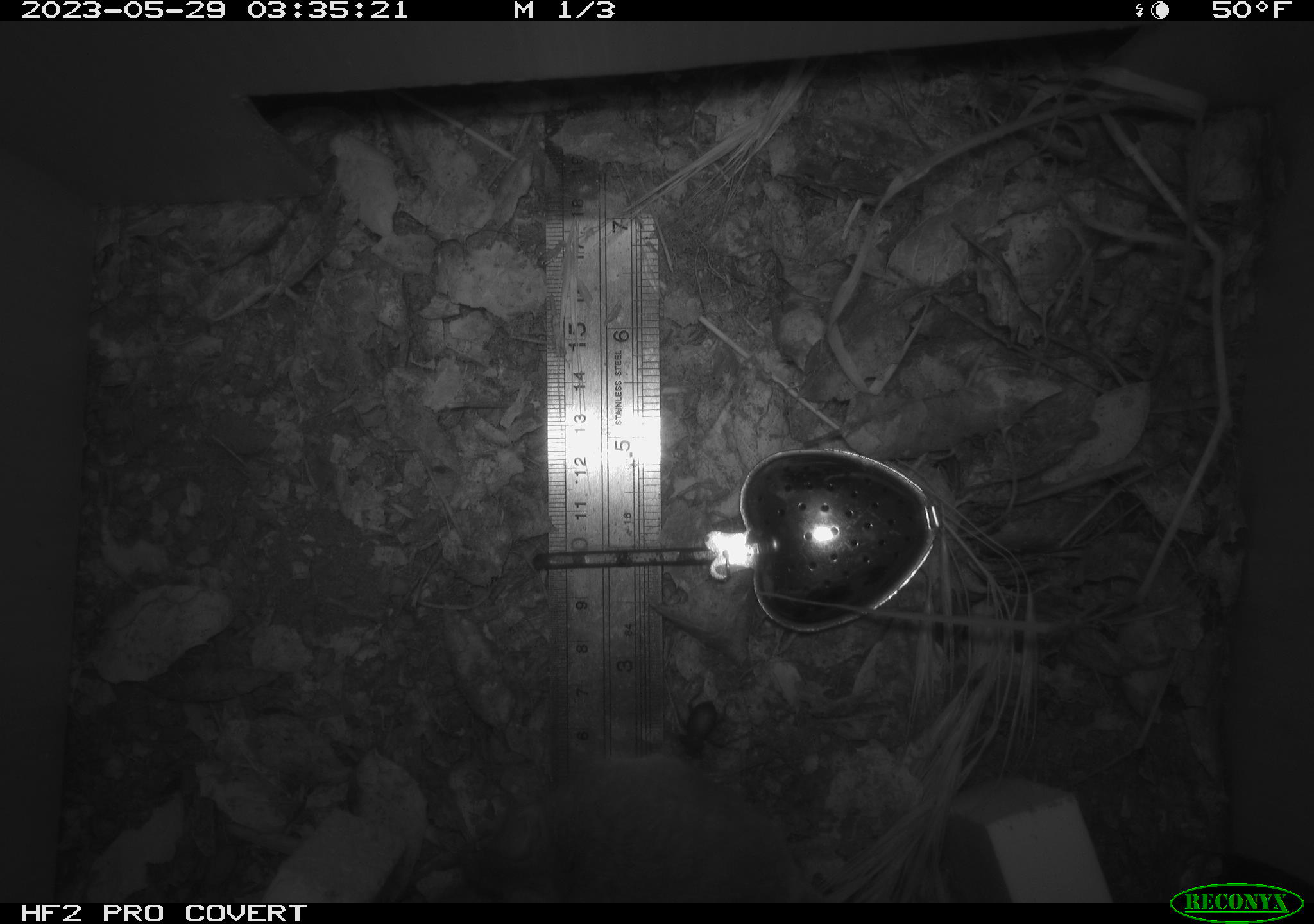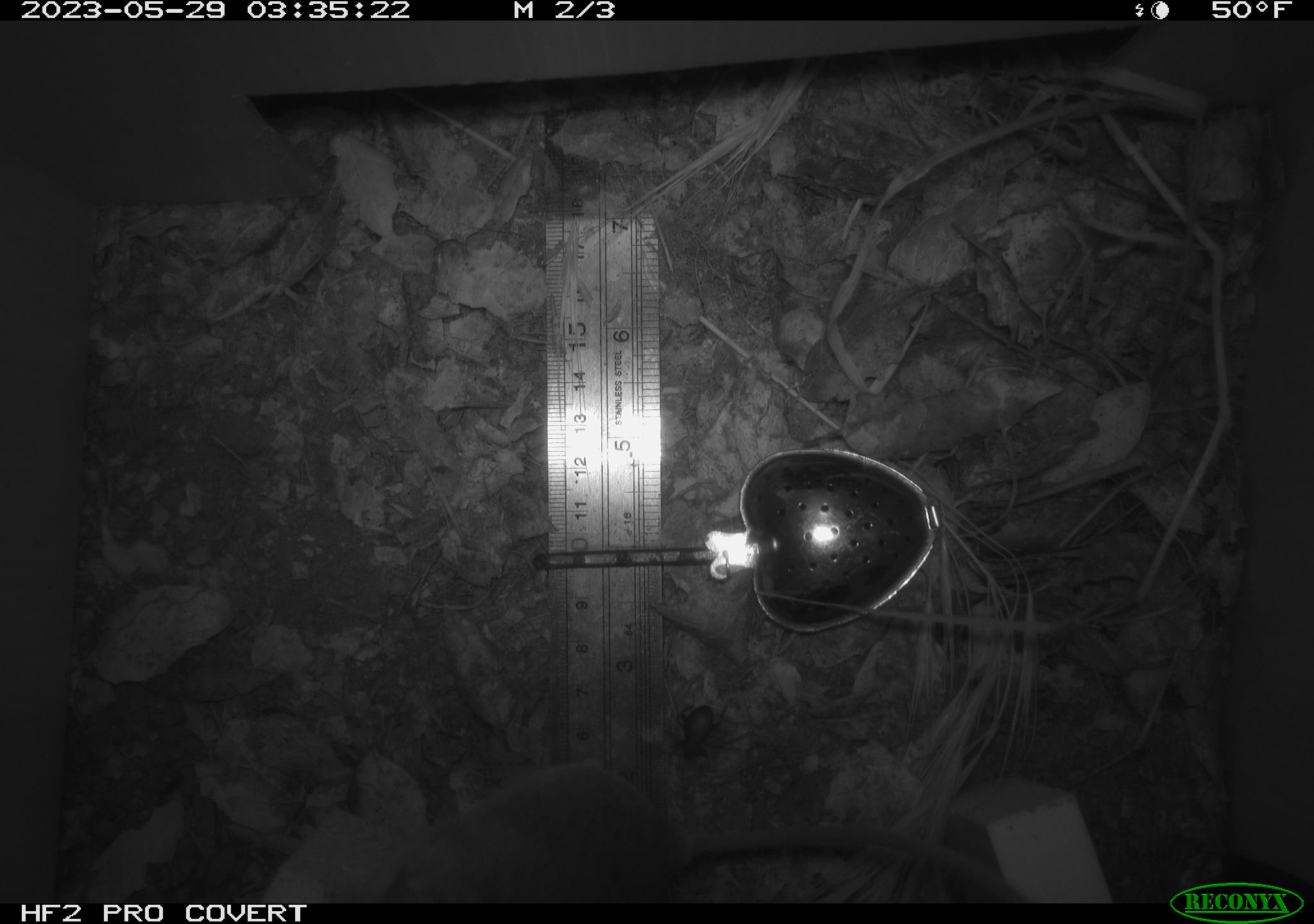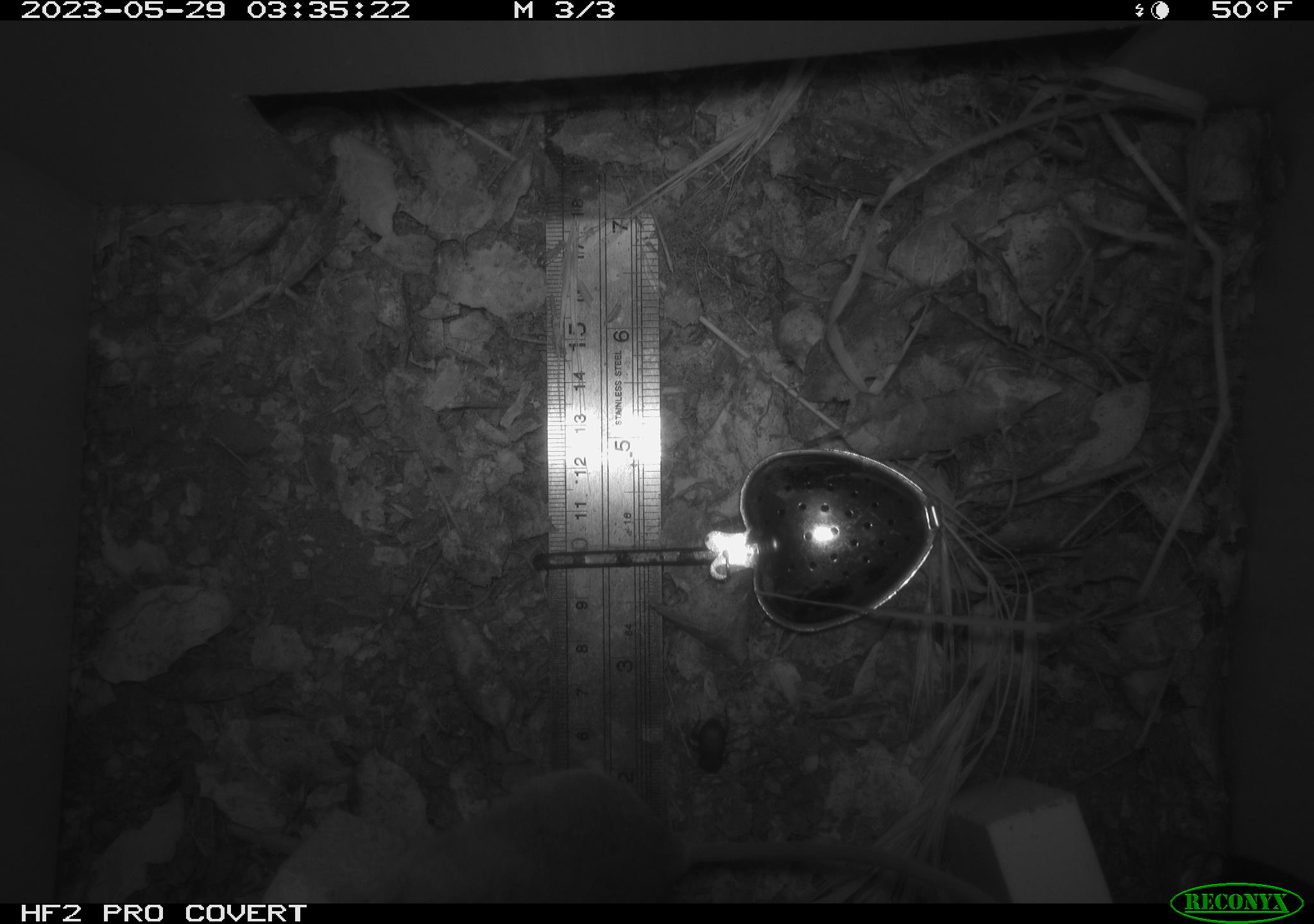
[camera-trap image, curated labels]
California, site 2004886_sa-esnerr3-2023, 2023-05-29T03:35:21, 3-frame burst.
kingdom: Animalia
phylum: Chordata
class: Mammalia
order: Rodentia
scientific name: Rodentia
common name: mouse species